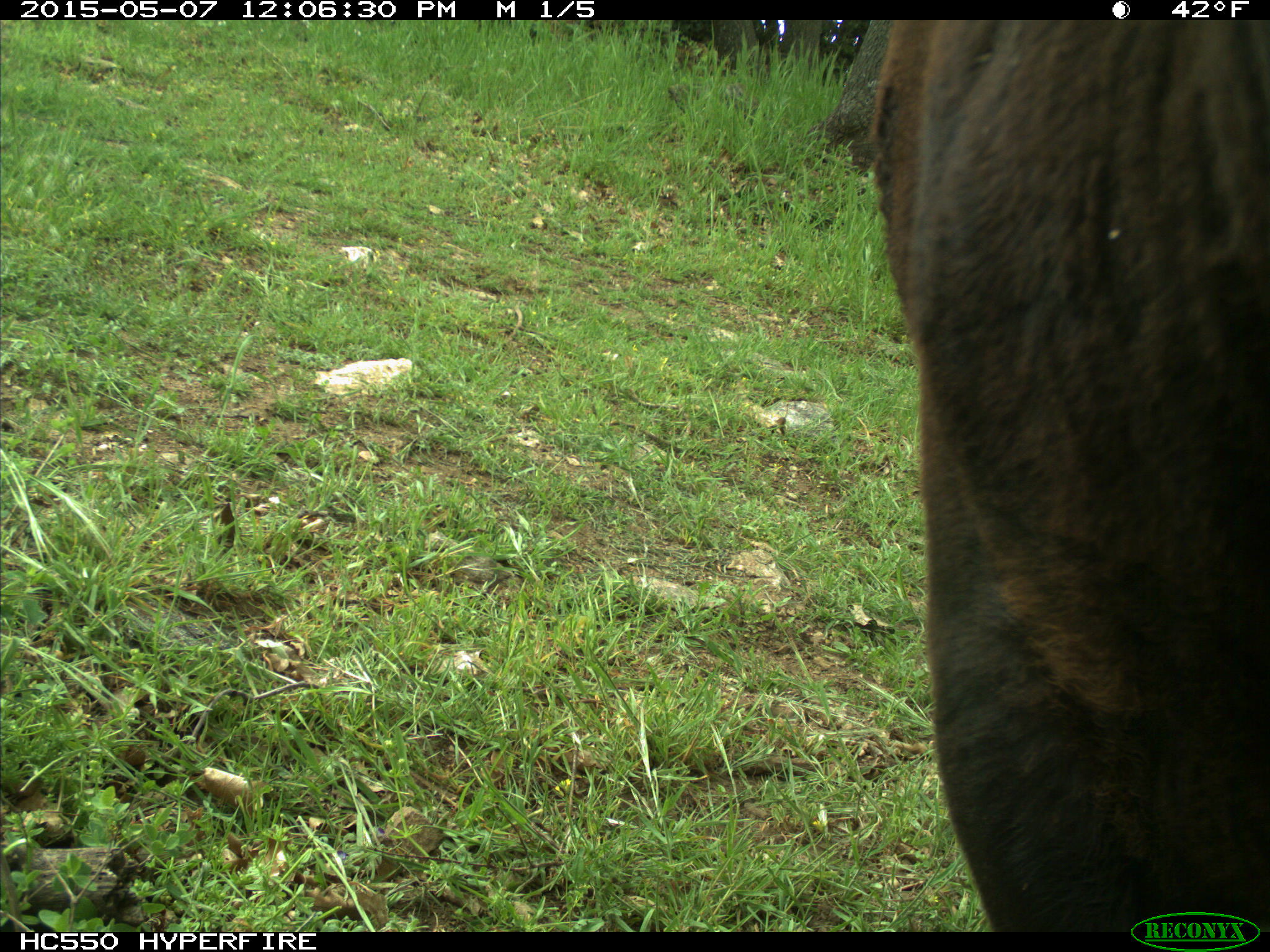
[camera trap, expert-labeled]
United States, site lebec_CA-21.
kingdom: Animalia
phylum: Chordata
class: Mammalia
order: Artiodactyla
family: Bovidae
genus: Bos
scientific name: Bos taurus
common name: domestic cow